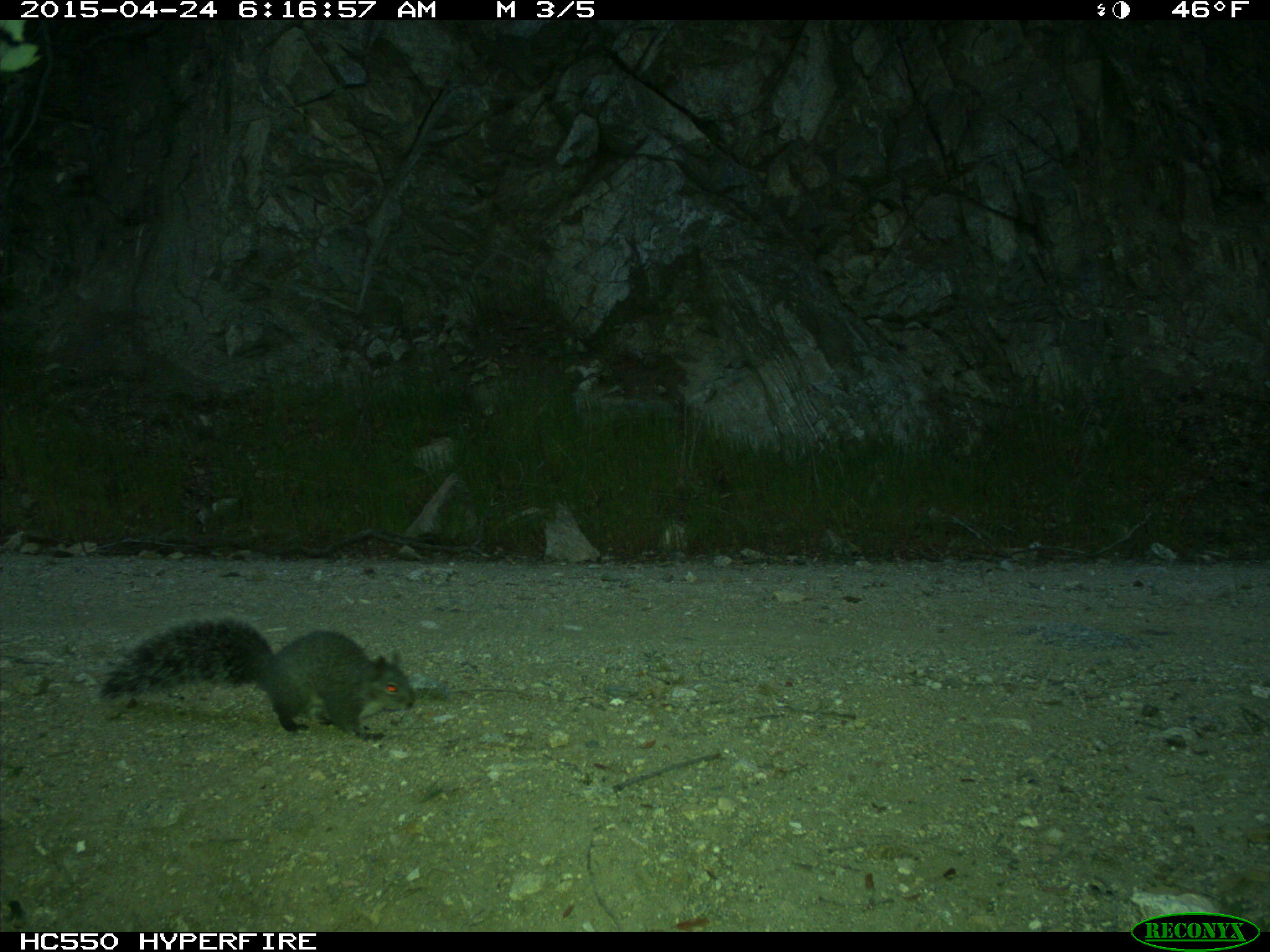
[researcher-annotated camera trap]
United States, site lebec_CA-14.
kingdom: Animalia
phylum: Chordata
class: Mammalia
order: Rodentia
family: Sciuridae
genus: Sciurus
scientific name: Sciurus carolinensis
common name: eastern gray squirrel